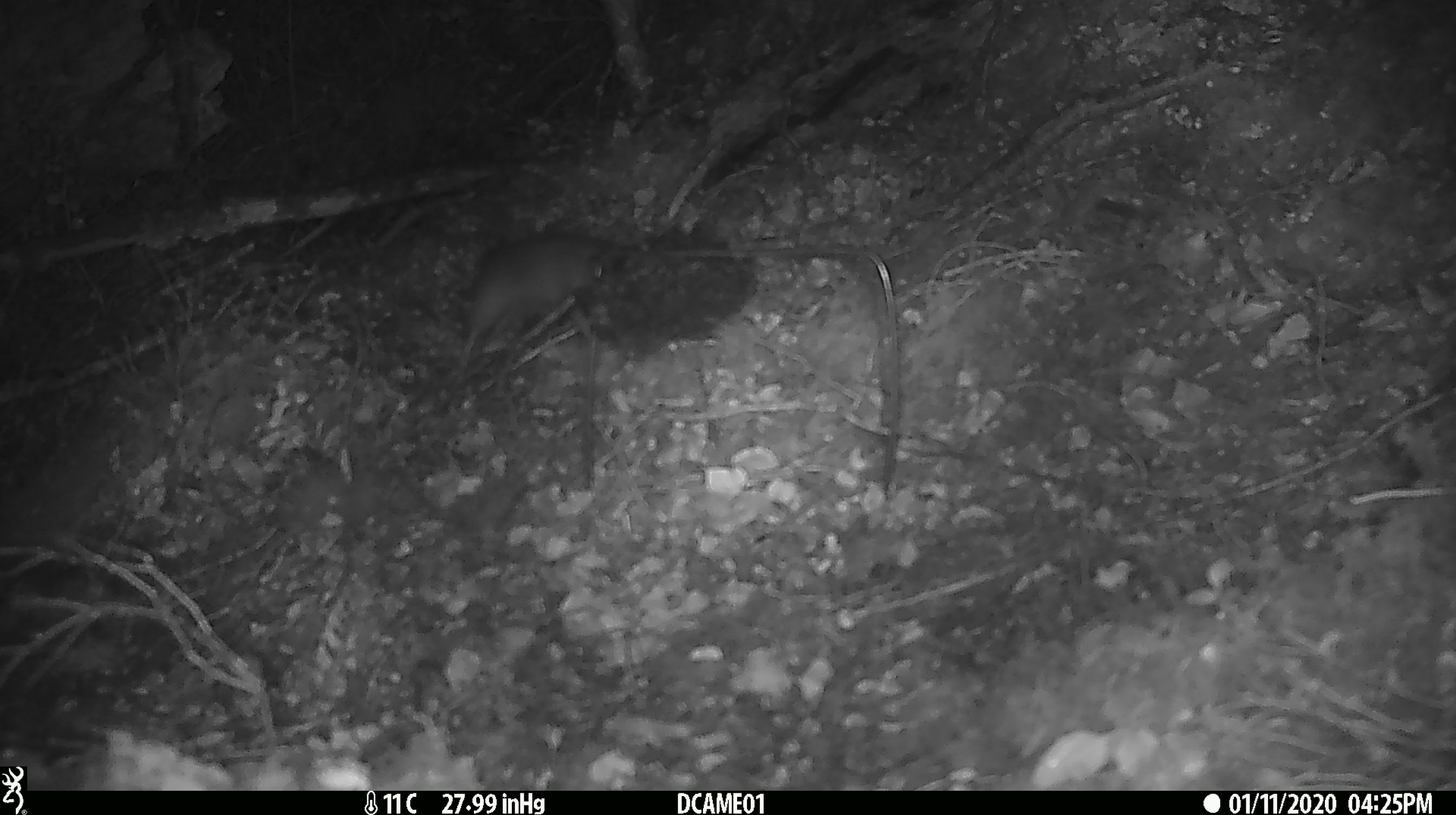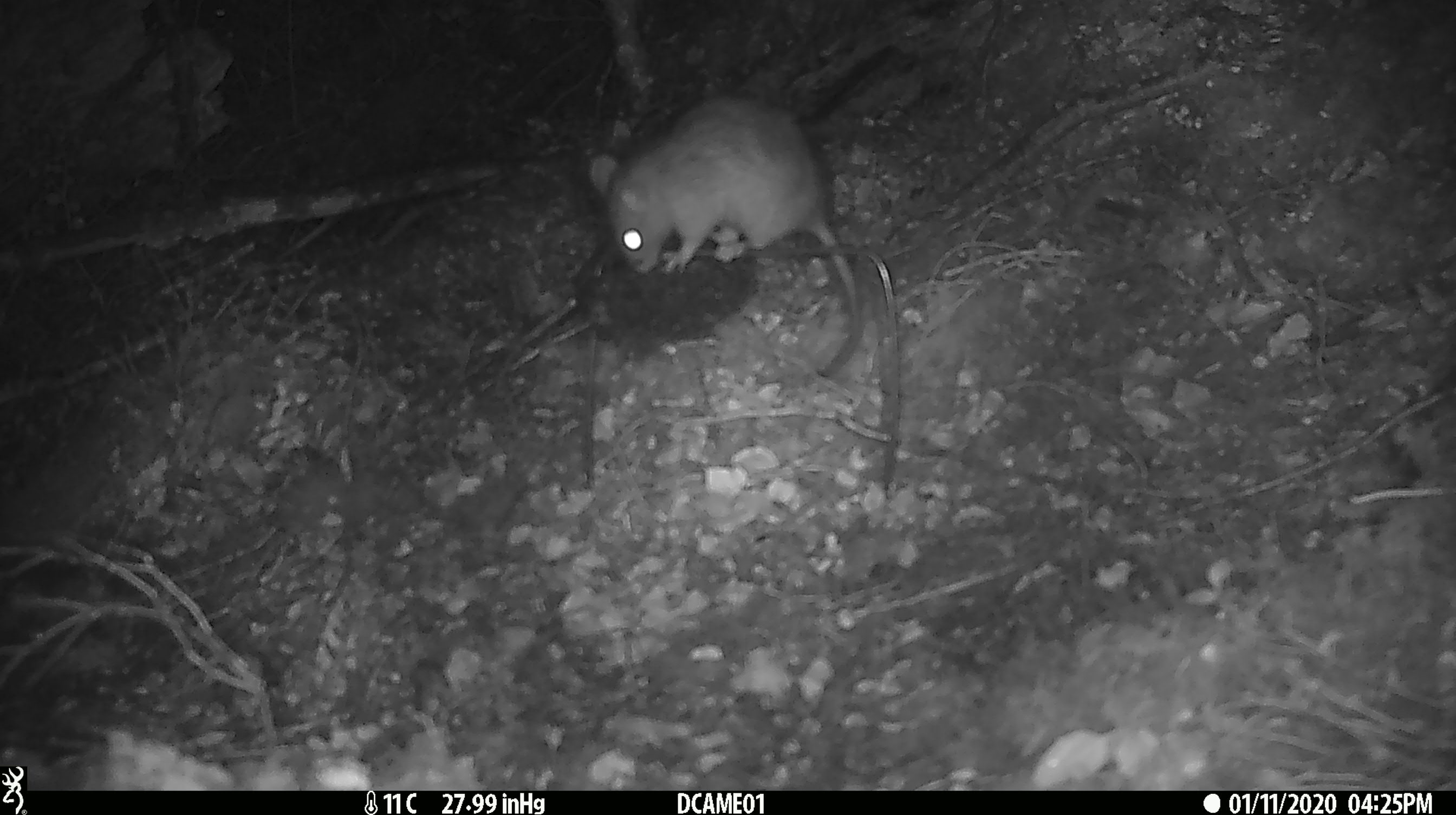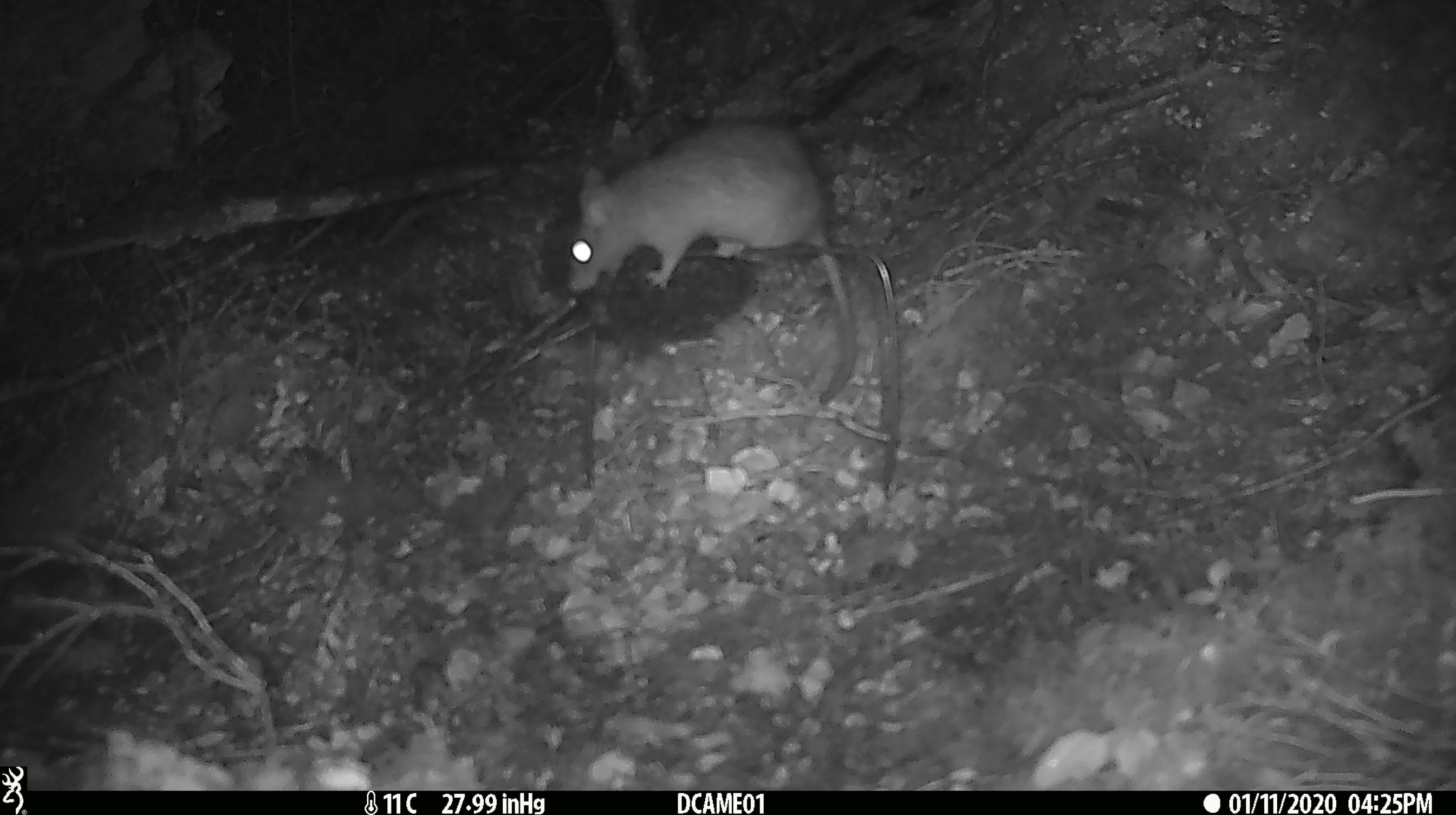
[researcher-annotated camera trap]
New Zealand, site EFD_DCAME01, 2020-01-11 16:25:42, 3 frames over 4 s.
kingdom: Animalia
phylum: Chordata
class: Mammalia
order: Rodentia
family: Muridae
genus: Rattus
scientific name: Rattus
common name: rat